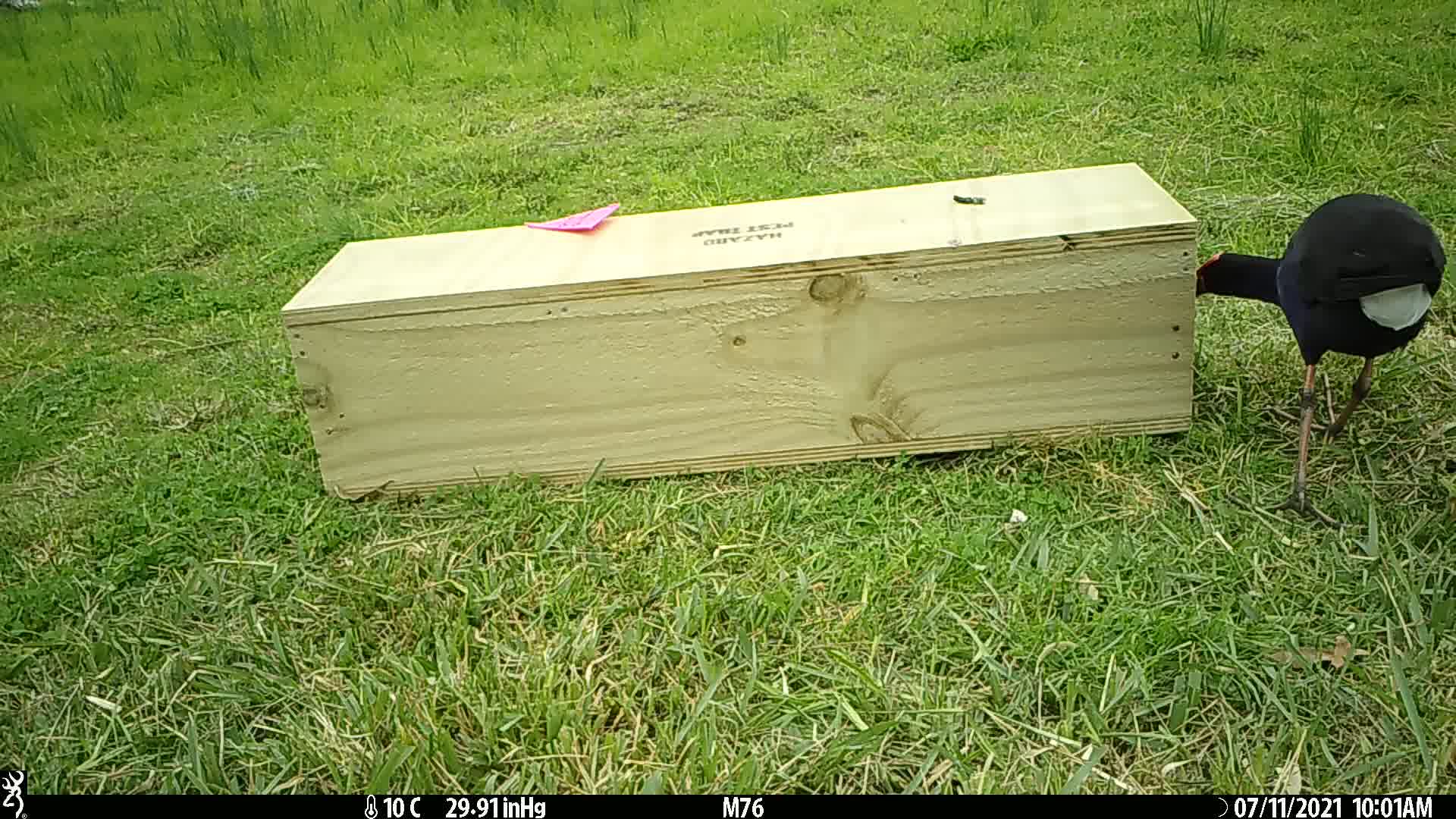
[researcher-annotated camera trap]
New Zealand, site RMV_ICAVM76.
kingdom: Animalia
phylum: Chordata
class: Aves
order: Gruiformes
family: Rallidae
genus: Porphyrio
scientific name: Porphyrio melanotus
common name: australasian swamphen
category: pukeko